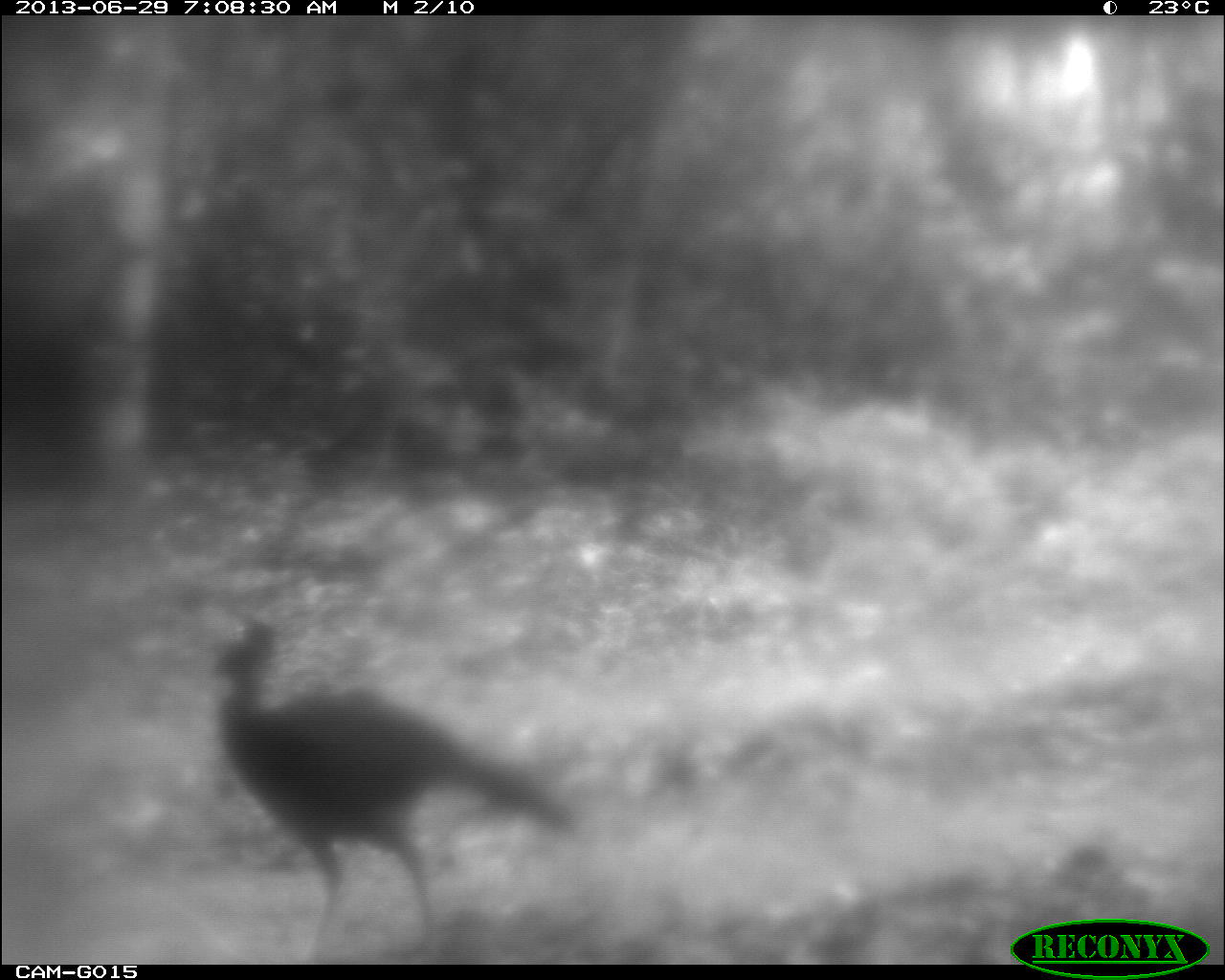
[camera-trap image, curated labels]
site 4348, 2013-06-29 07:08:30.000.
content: unidentified animal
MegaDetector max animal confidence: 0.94